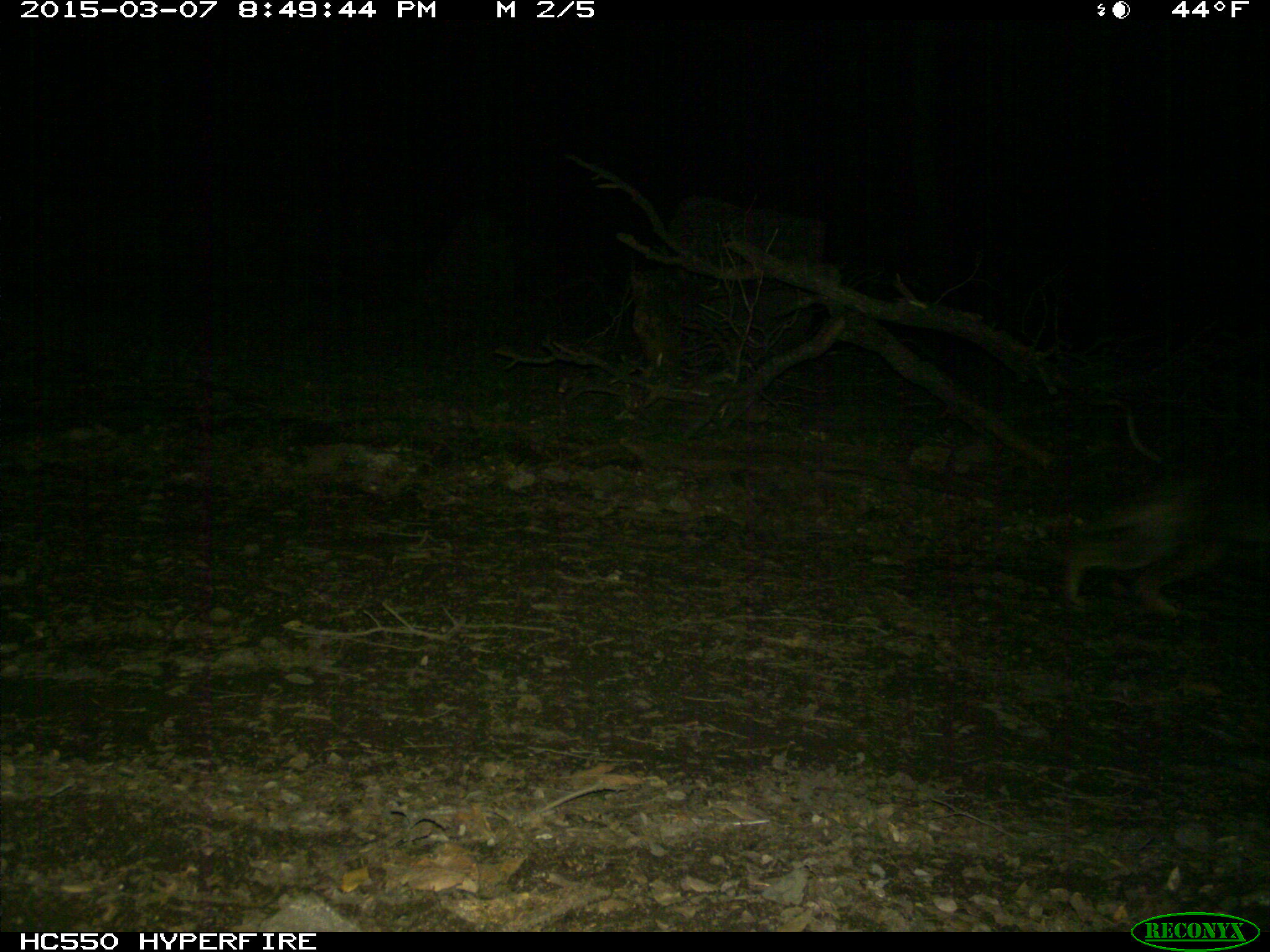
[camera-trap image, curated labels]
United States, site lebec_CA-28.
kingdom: Animalia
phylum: Chordata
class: Mammalia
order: Carnivora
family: Canidae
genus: Canis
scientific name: Canis latrans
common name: coyote